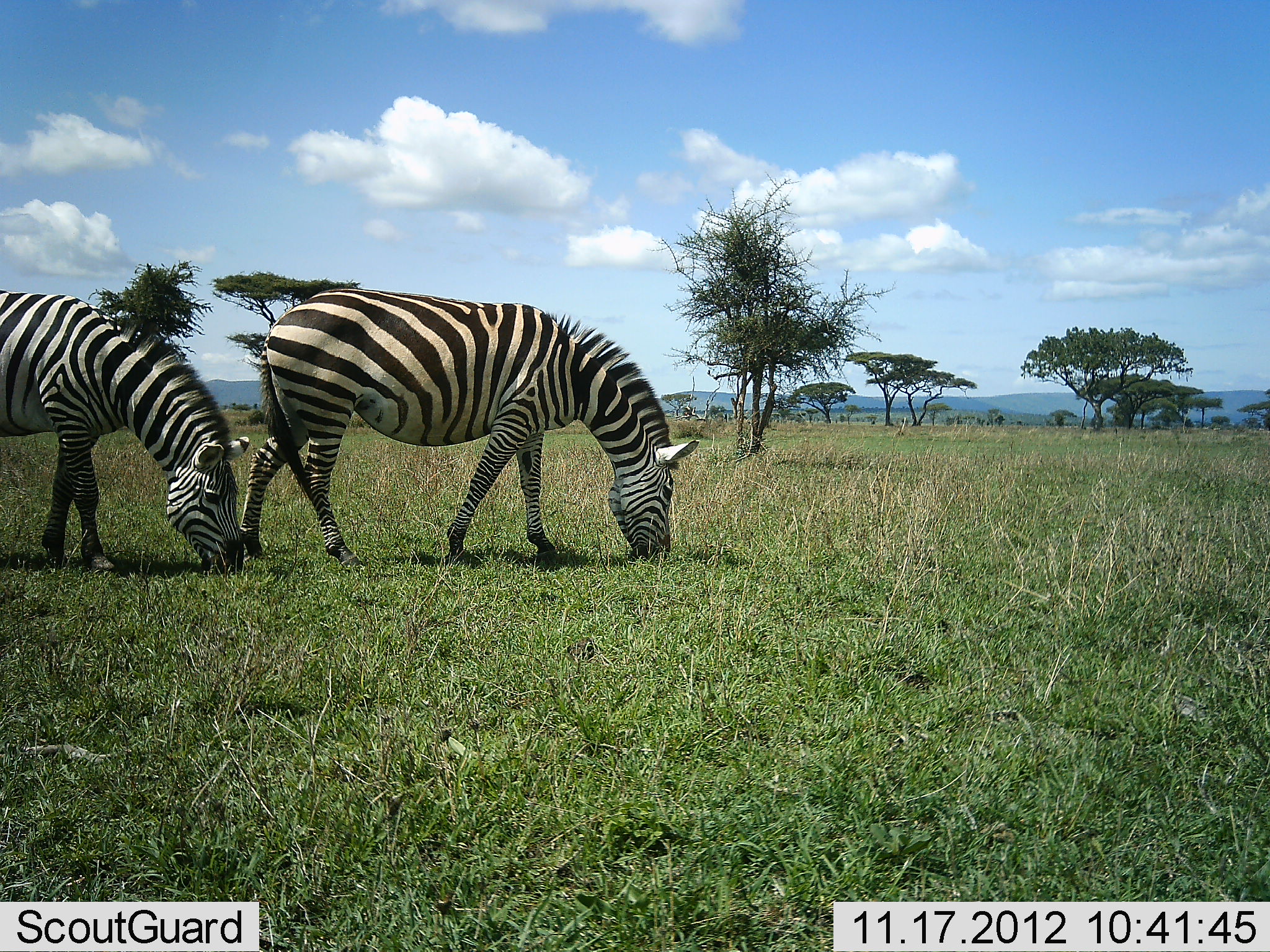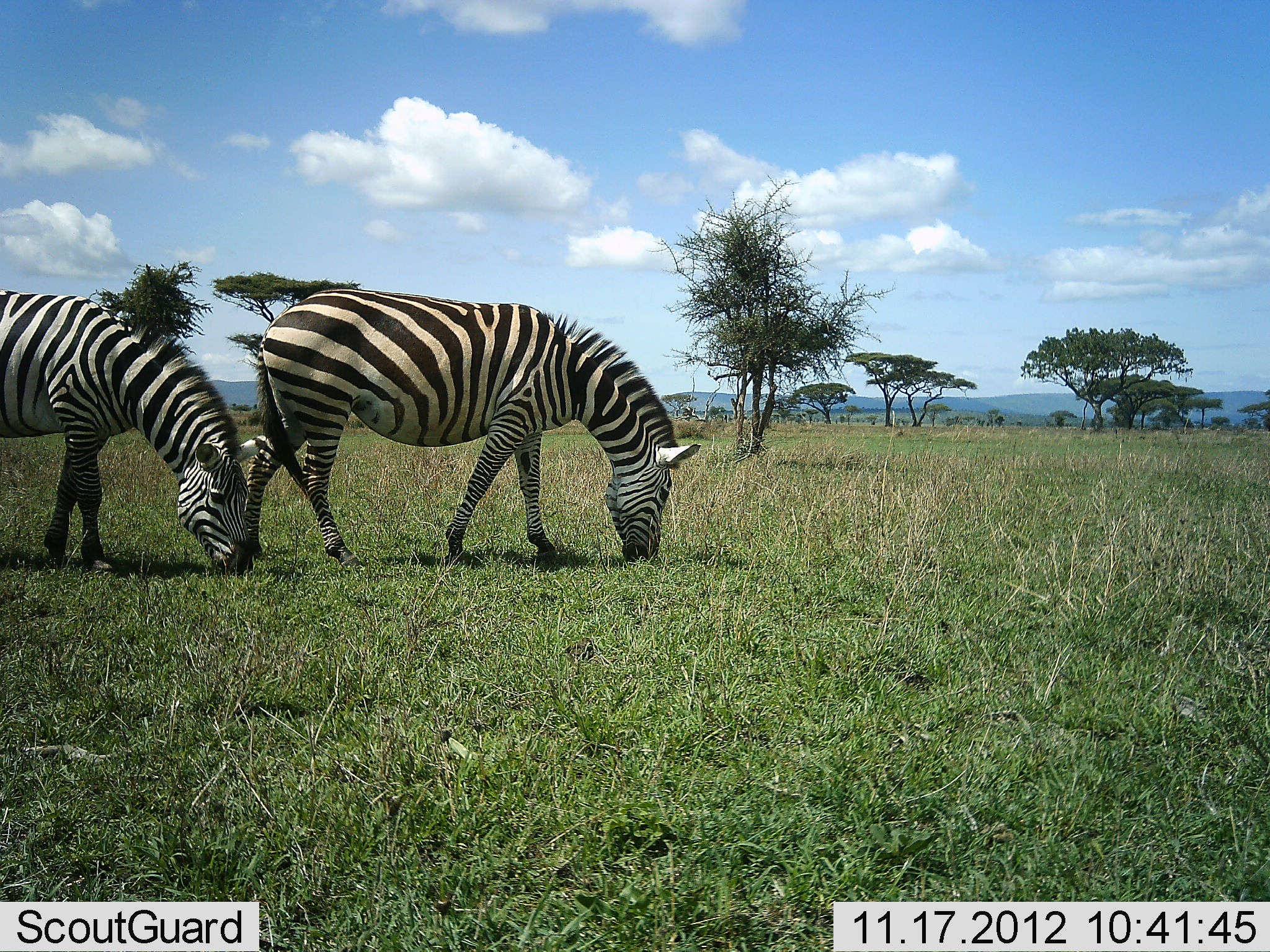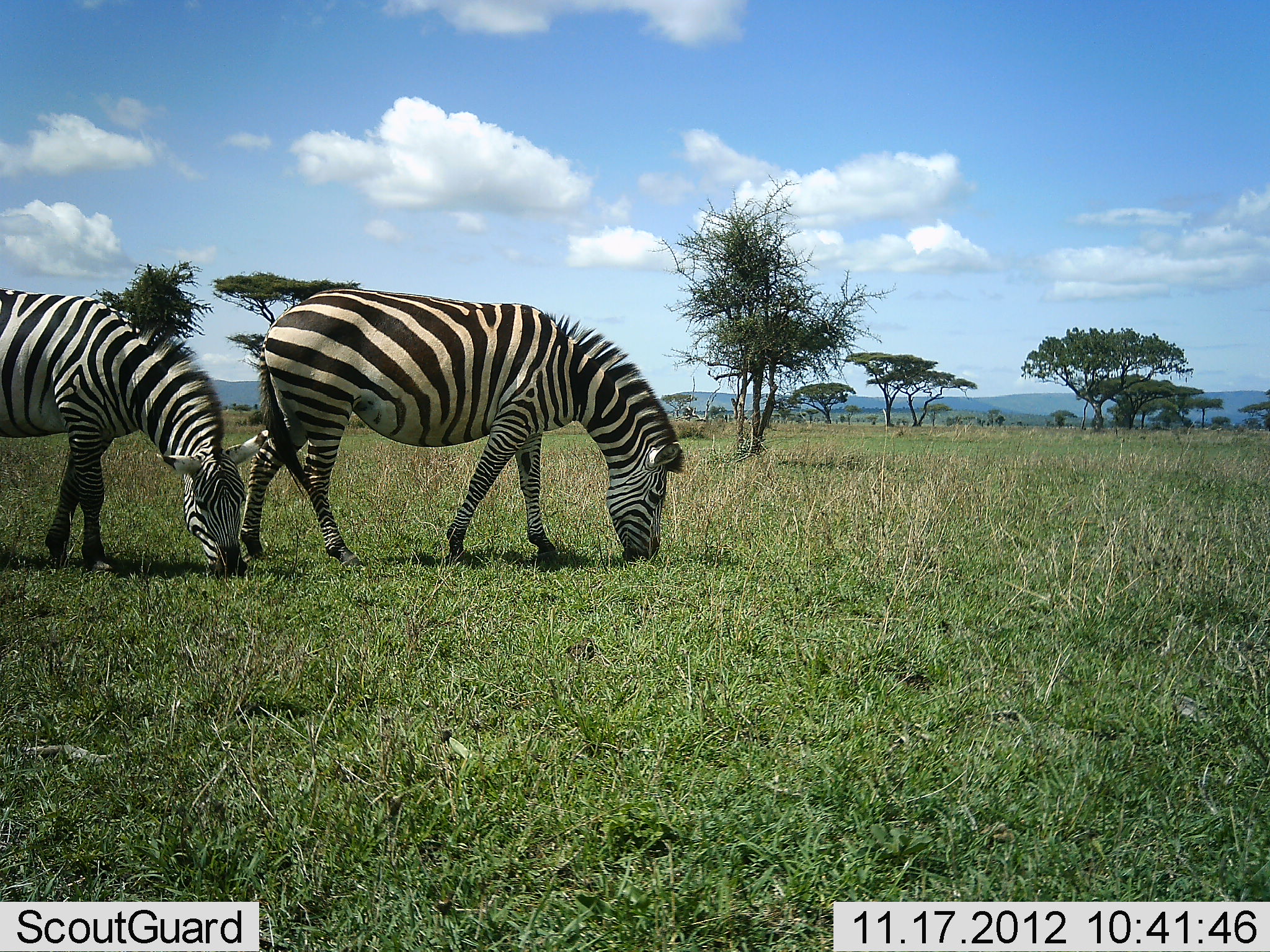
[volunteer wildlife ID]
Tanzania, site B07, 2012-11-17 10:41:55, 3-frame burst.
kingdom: Animalia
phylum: Chordata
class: Mammalia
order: Perissodactyla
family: Equidae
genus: Equus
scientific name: Equus quagga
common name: plains zebra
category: zebra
Zebra (plains zebra) (Equus quagga), count 2. Behavior (volunteer vote fractions): standing 50%, resting 0%, moving 0%, interacting 0%. Young present (vote fraction): 0%. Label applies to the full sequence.